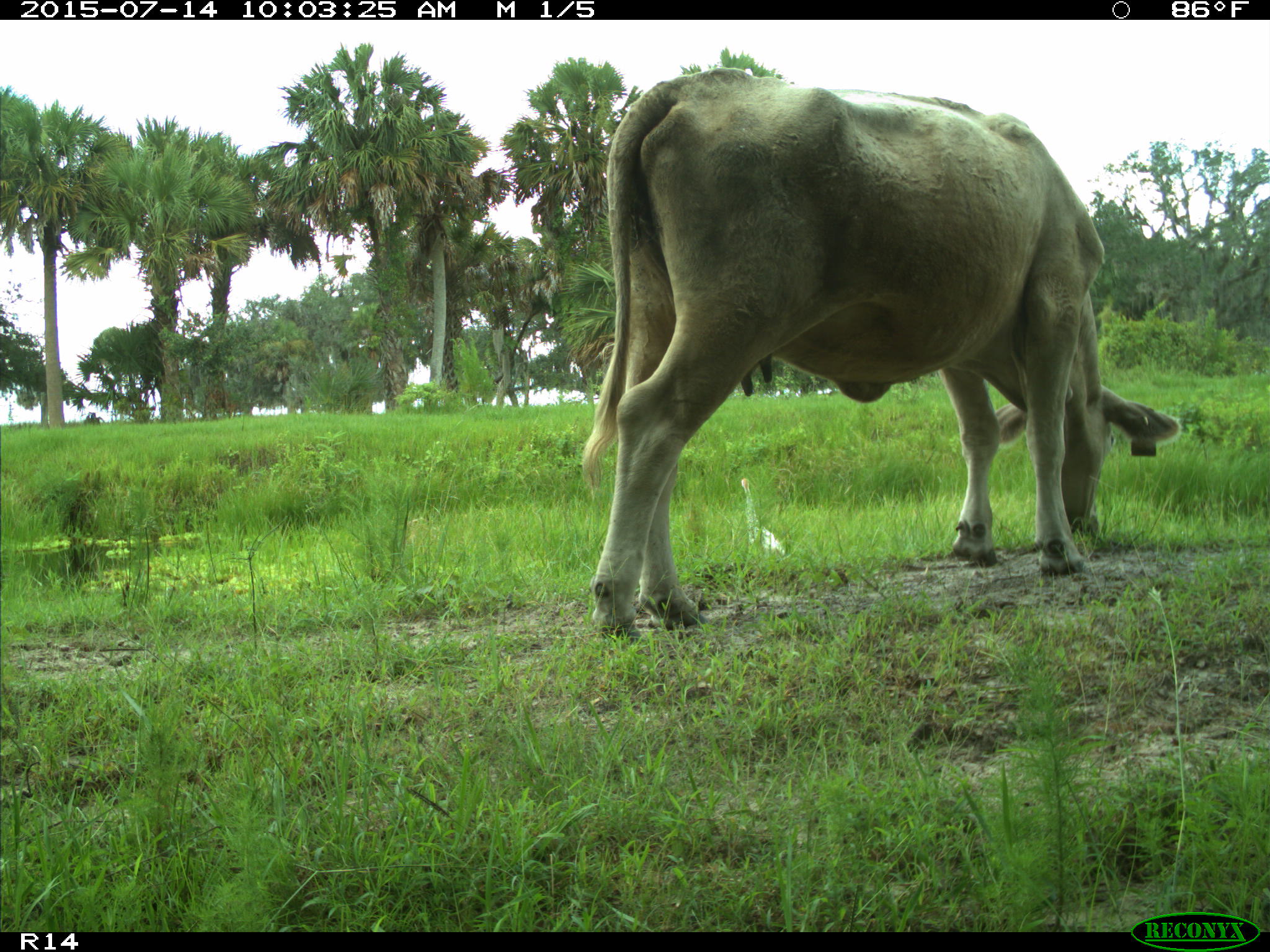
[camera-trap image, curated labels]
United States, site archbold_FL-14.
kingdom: Animalia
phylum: Chordata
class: Mammalia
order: Artiodactyla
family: Bovidae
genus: Bos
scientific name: Bos taurus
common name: domestic cow